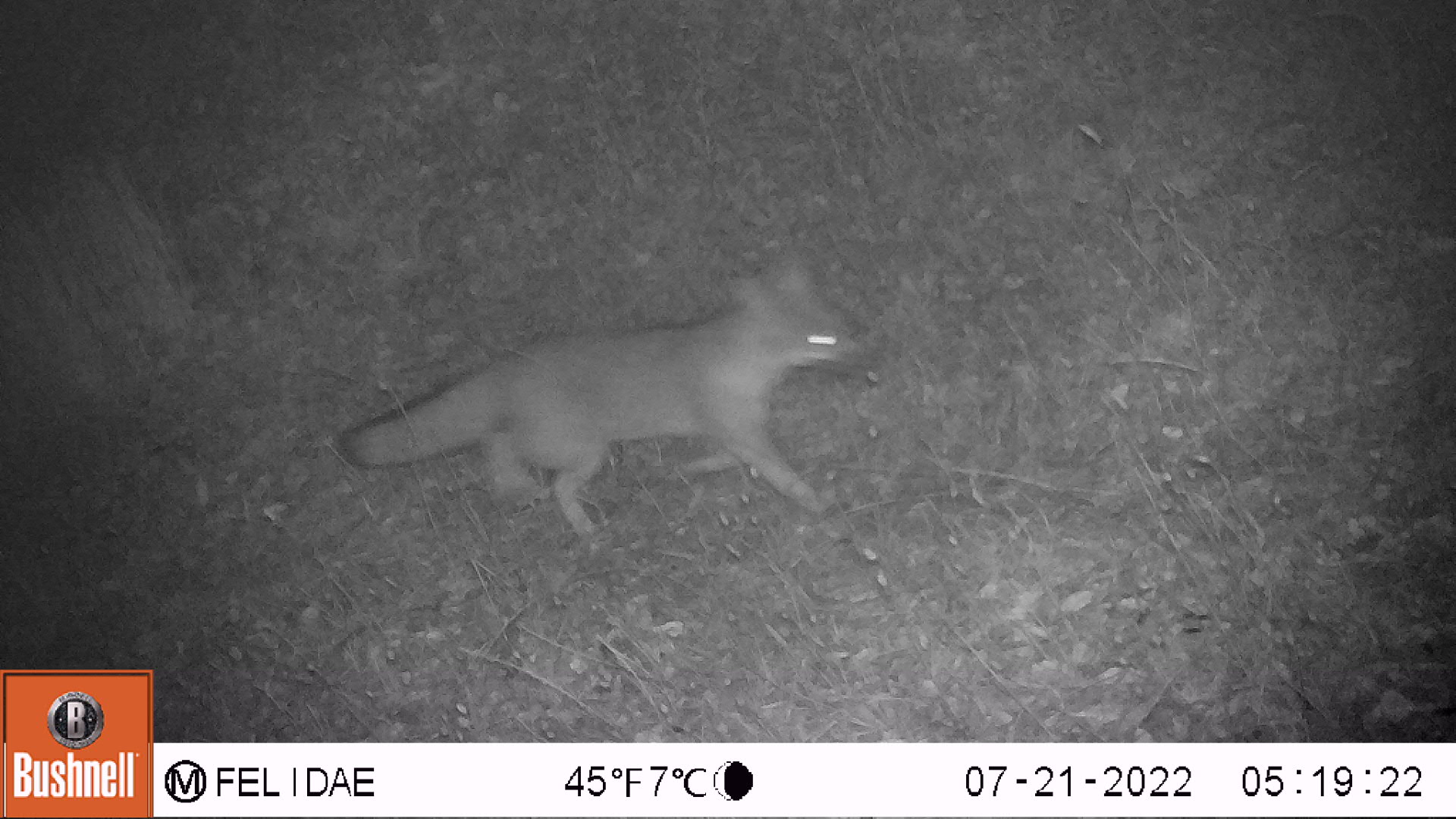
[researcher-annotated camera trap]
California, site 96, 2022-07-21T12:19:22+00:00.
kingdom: Animalia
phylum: Chordata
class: Mammalia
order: Carnivora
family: Canidae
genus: Urocyon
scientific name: Urocyon cinereoargenteus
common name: gray fox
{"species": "gray fox (Urocyon cinereoargenteus)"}